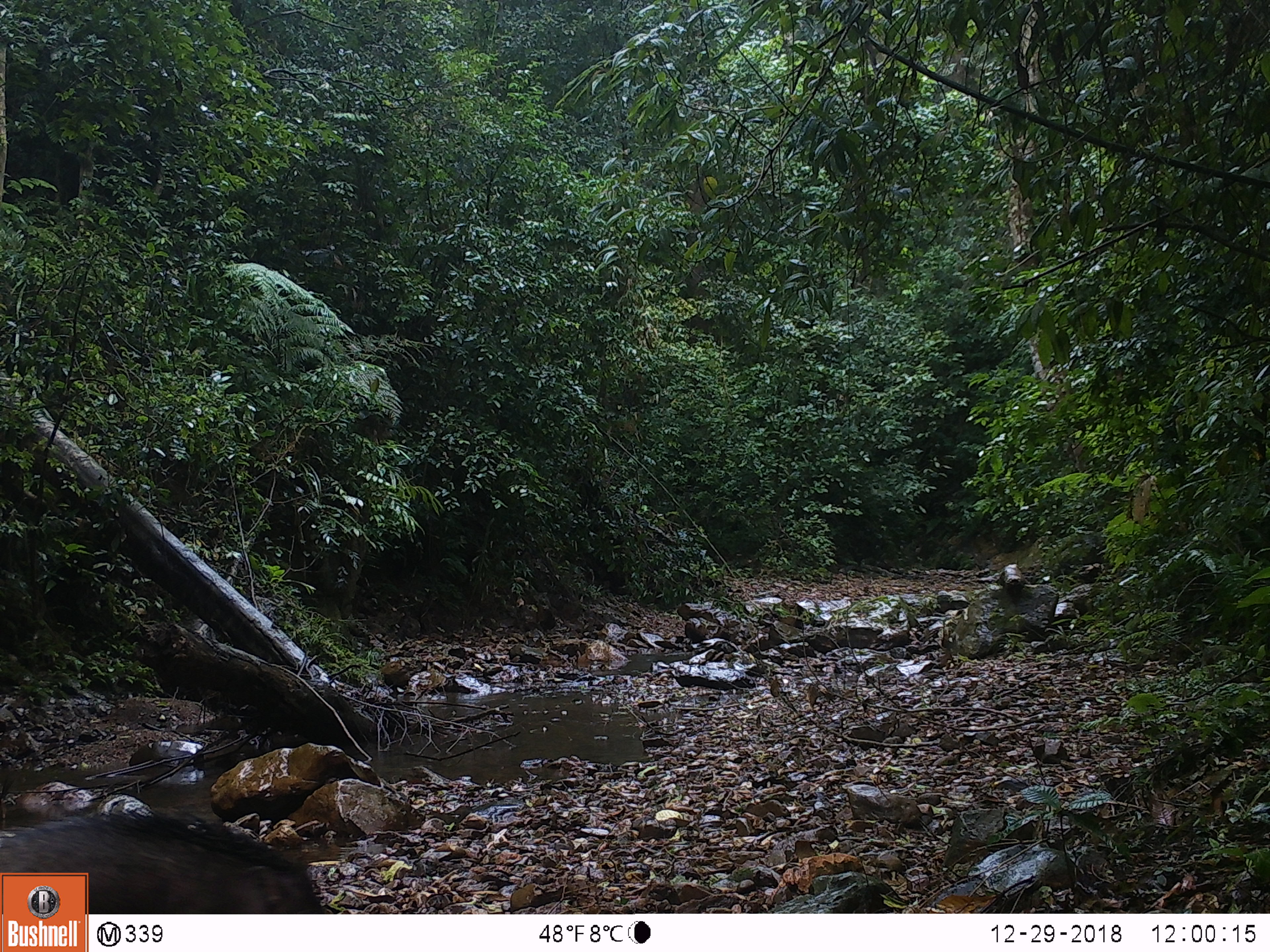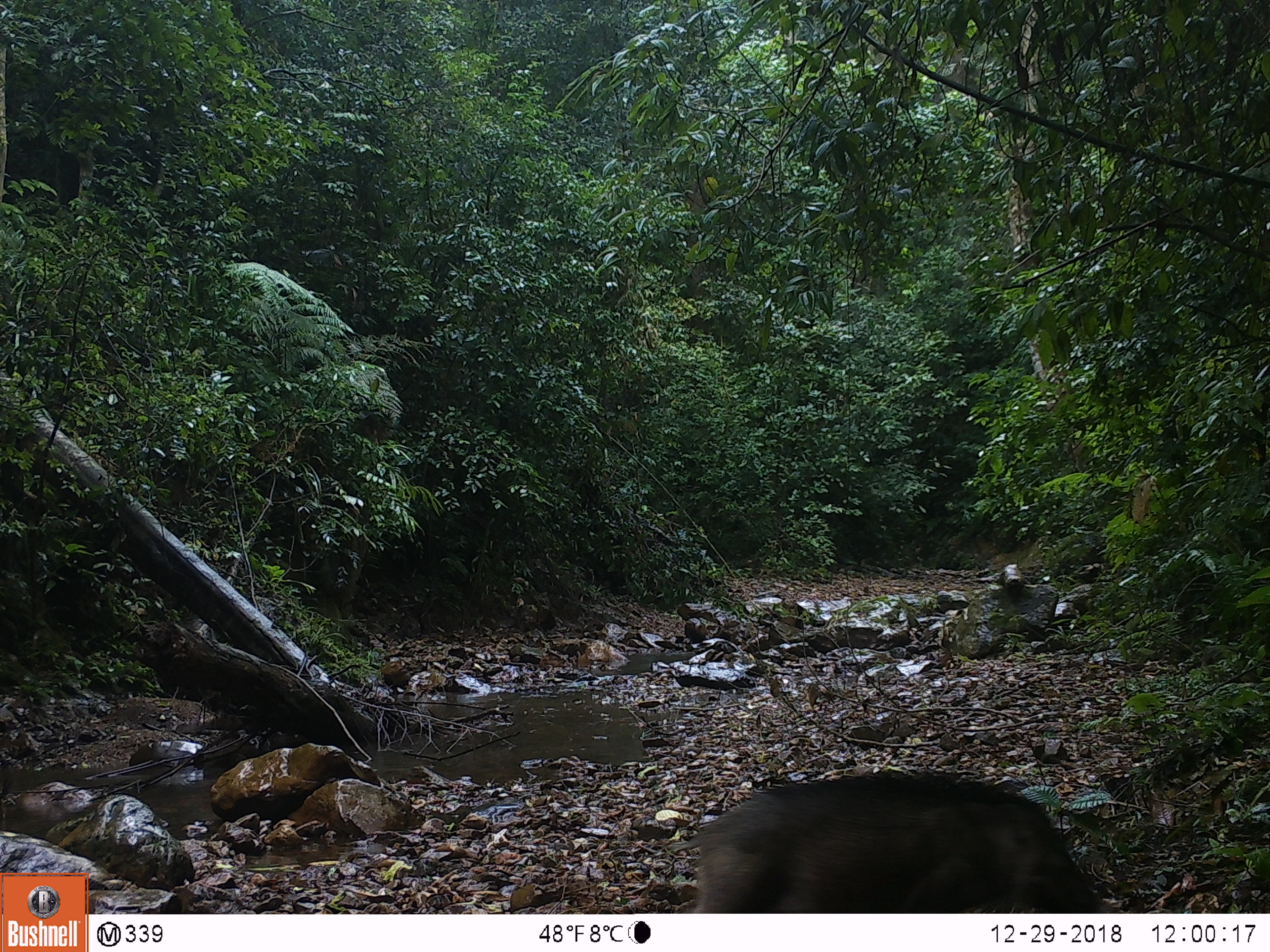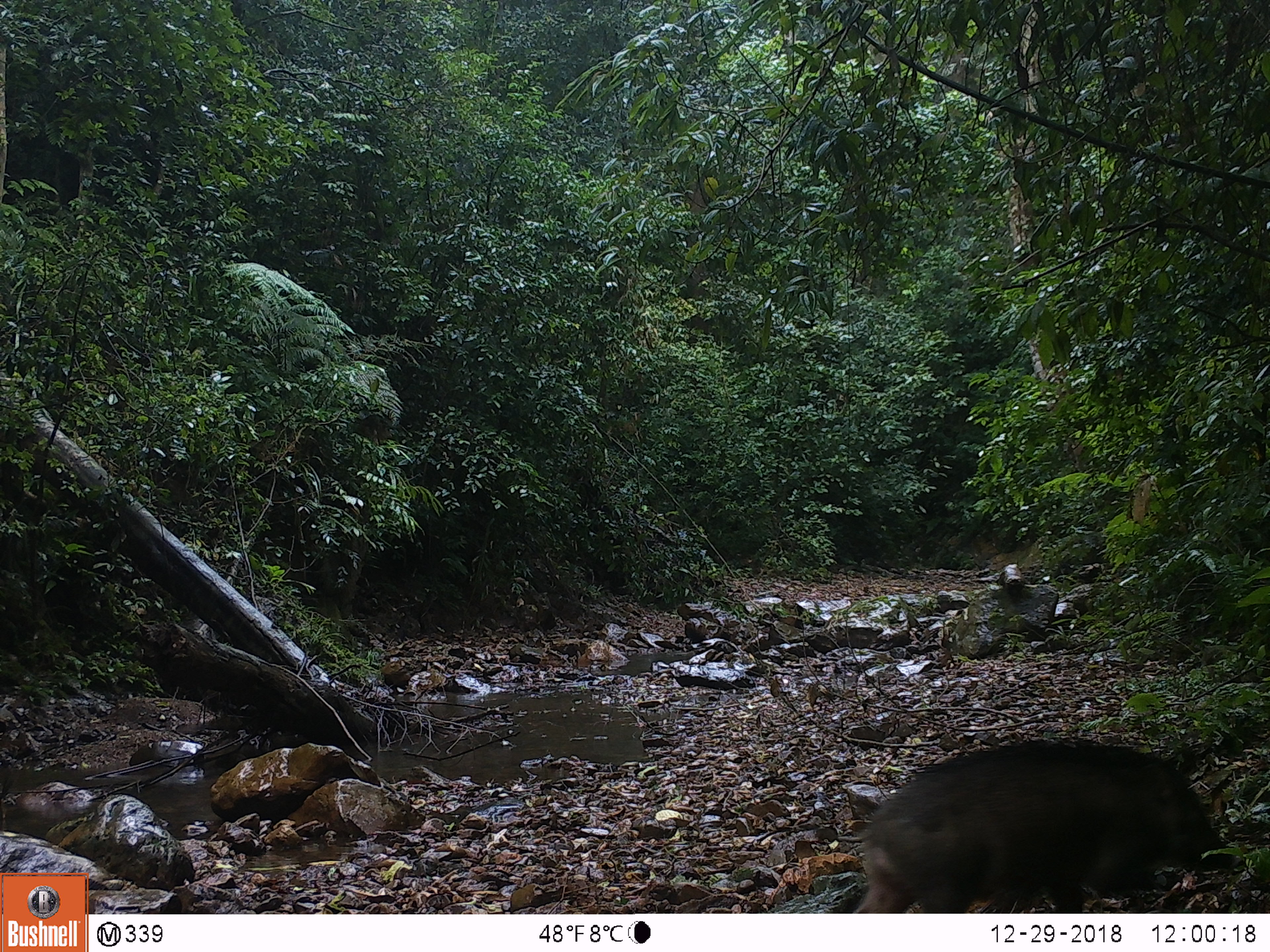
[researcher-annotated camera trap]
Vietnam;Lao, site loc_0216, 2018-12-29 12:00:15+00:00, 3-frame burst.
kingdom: Animalia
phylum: Chordata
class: Mammalia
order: Artiodactyla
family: Suidae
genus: Sus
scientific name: Sus scrofa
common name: eurasian wild pig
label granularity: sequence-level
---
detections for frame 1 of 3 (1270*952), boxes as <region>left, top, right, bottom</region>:
eurasian wild pig: <region>0, 812, 325, 913</region>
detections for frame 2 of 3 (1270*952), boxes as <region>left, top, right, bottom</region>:
eurasian wild pig: <region>682, 773, 1120, 912</region>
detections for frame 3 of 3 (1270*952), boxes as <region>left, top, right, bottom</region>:
eurasian wild pig: <region>836, 739, 1245, 913</region>